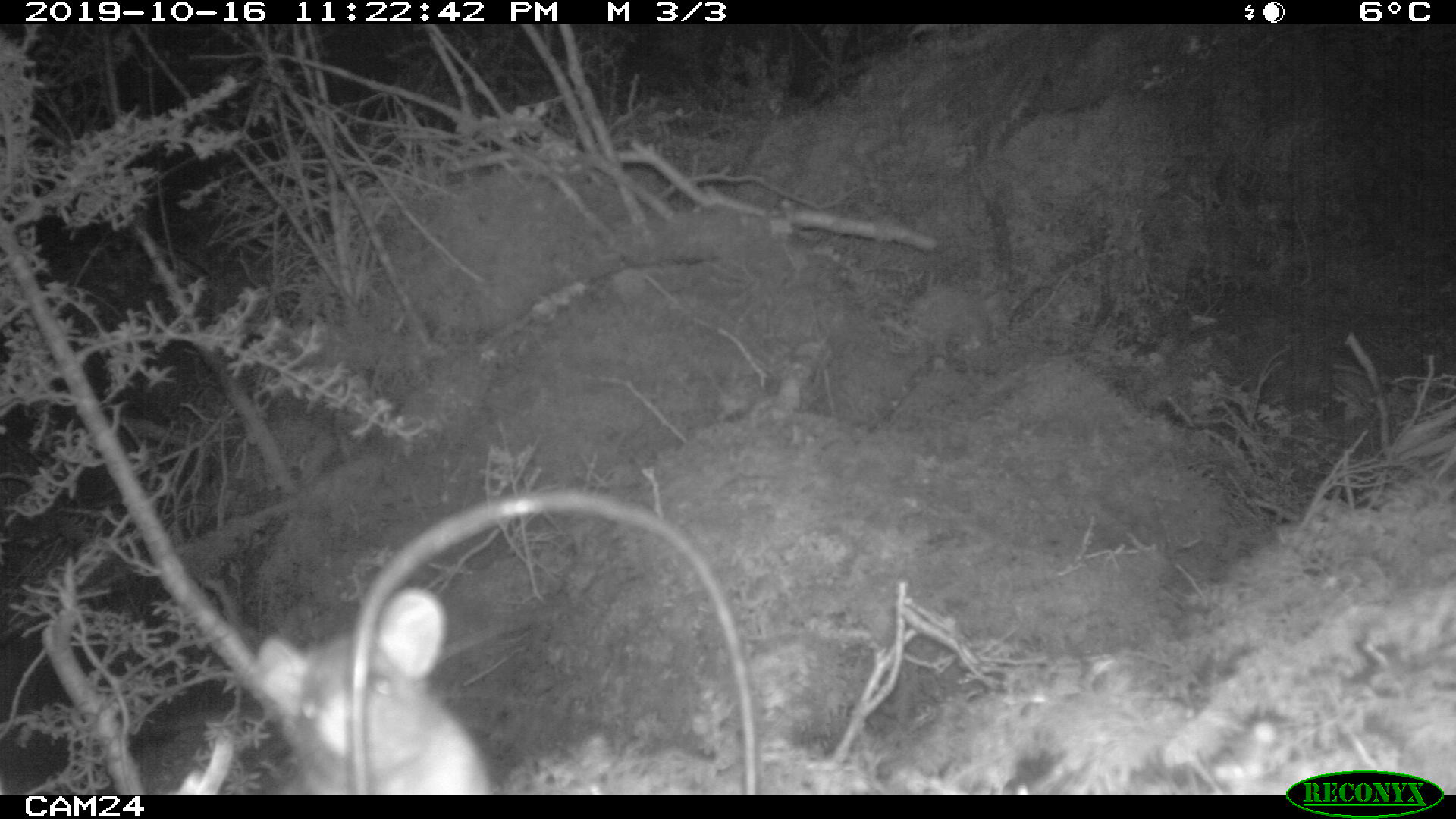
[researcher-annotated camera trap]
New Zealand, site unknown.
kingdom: Animalia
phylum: Chordata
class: Mammalia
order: Rodentia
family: Muridae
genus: Rattus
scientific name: Rattus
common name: rat